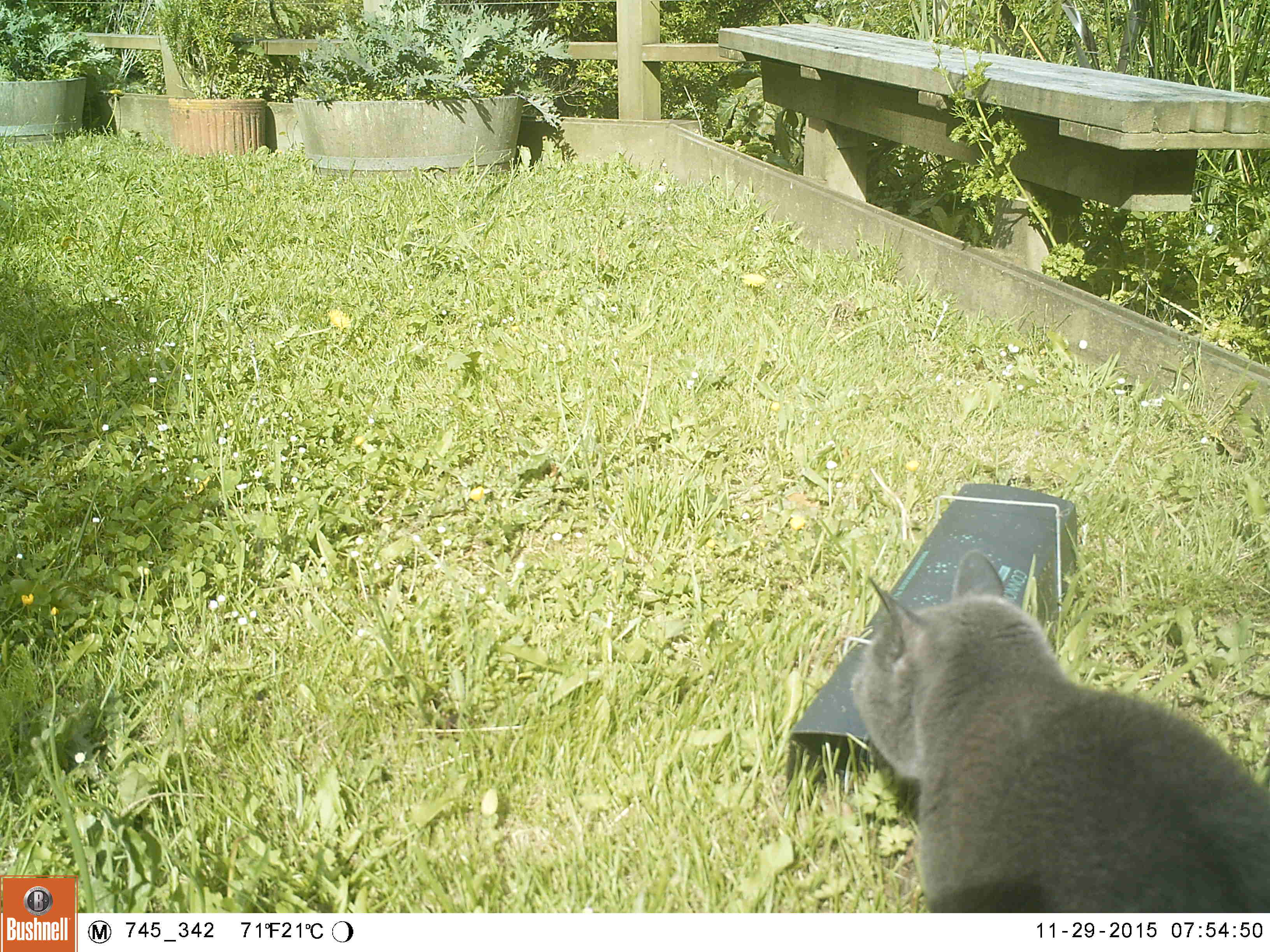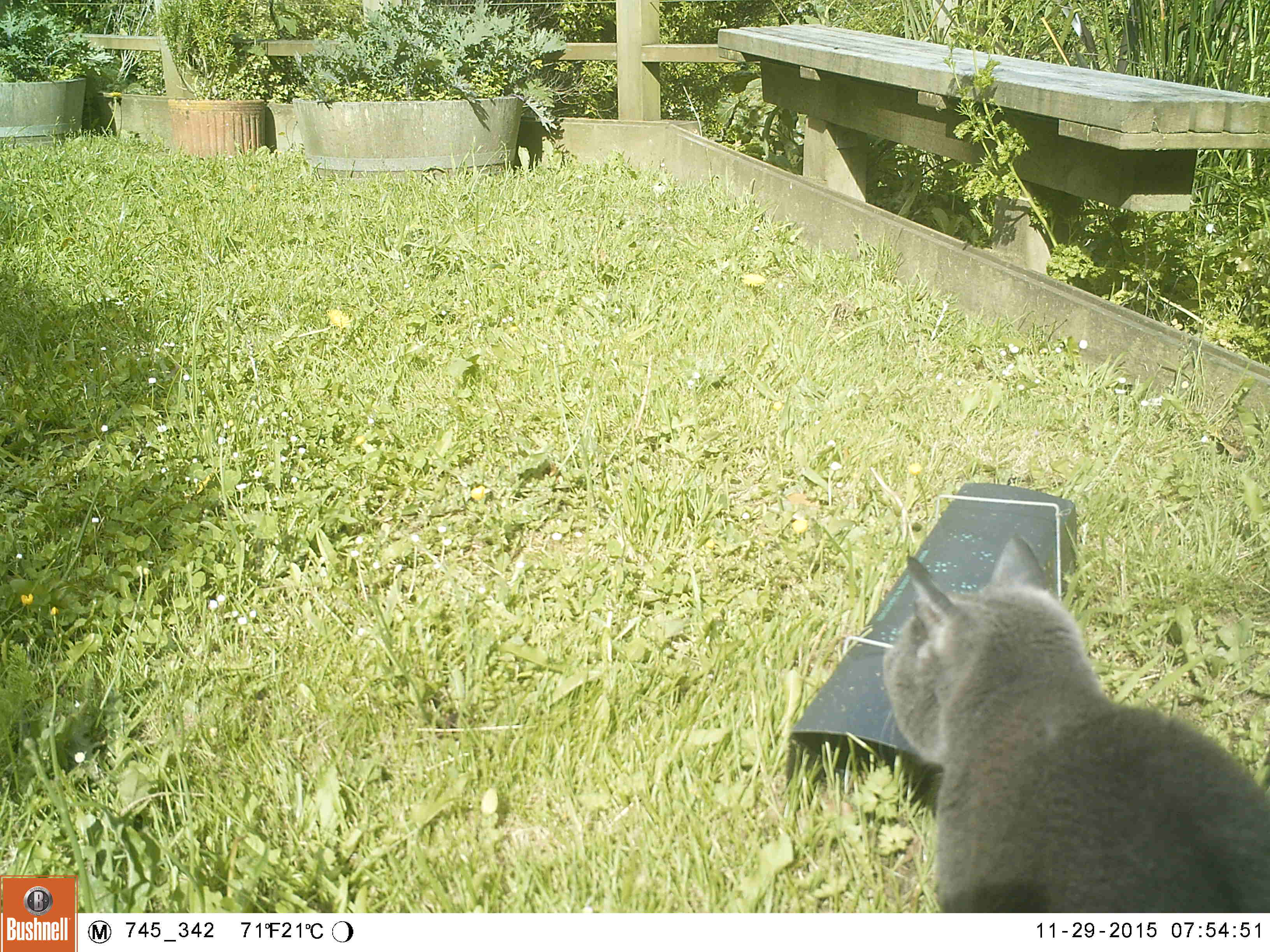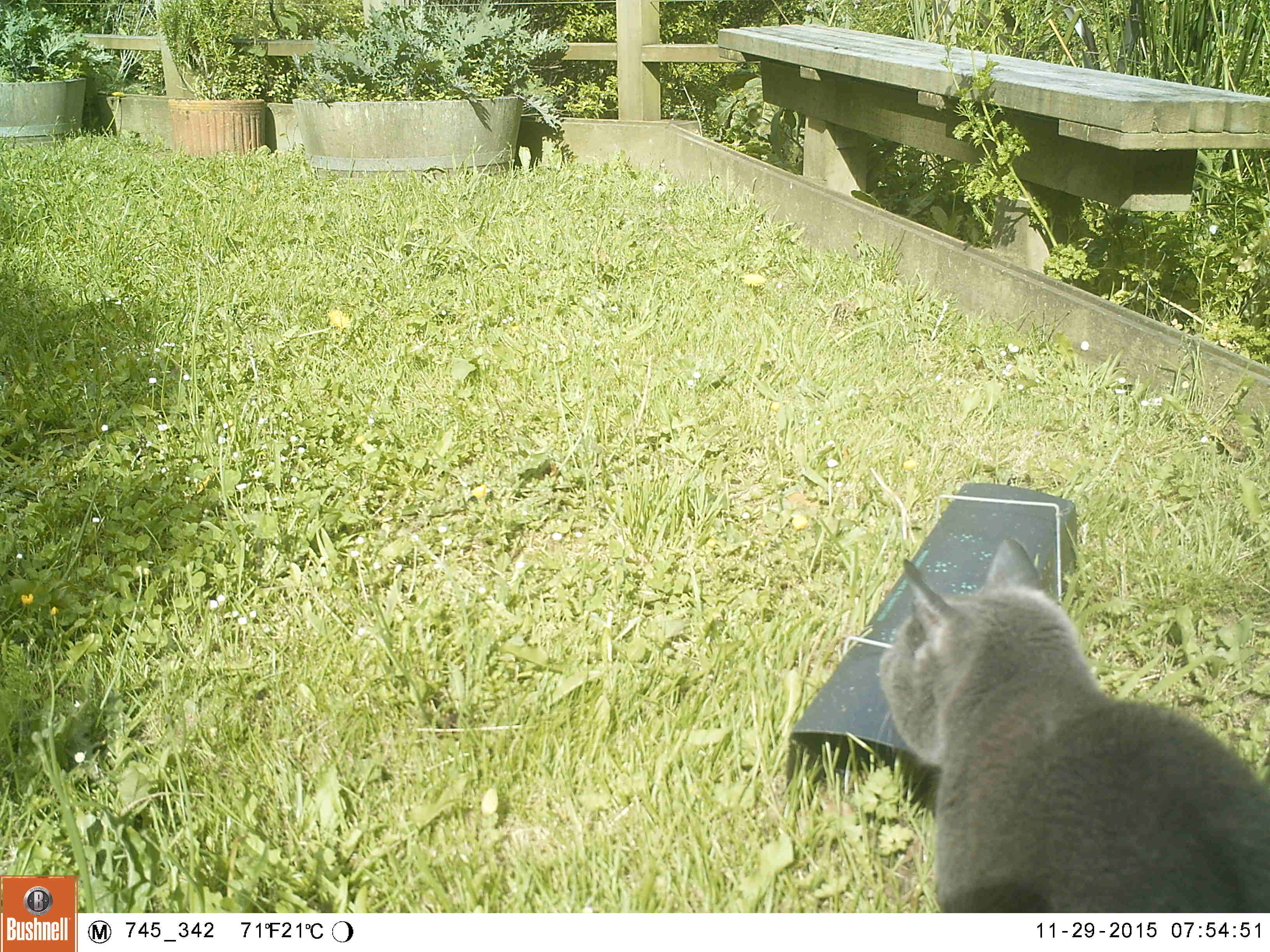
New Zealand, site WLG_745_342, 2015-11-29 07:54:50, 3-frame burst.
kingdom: Animalia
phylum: Chordata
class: Mammalia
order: Carnivora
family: Felidae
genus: Felis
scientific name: Felis catus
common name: domestic cat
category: cat